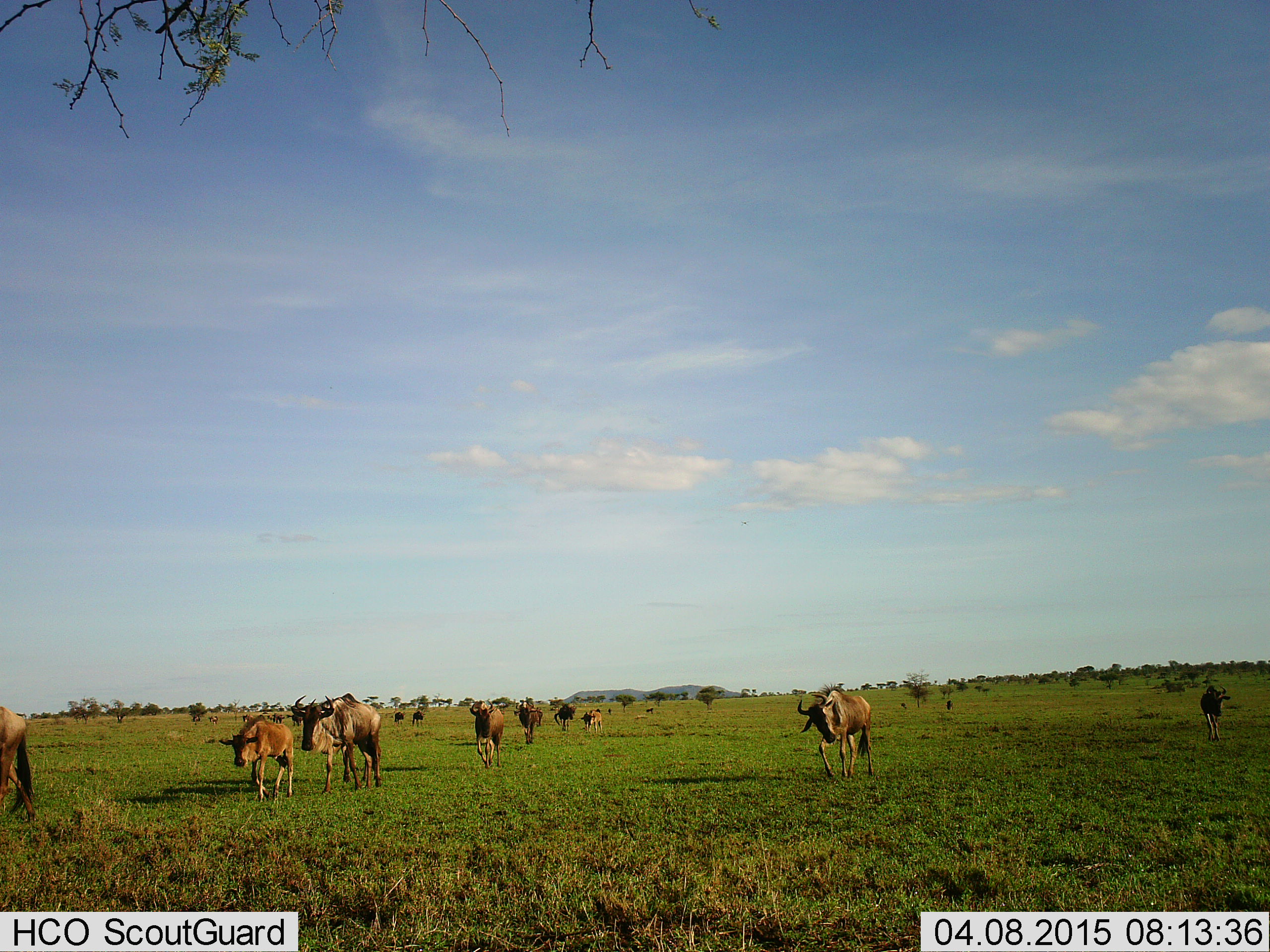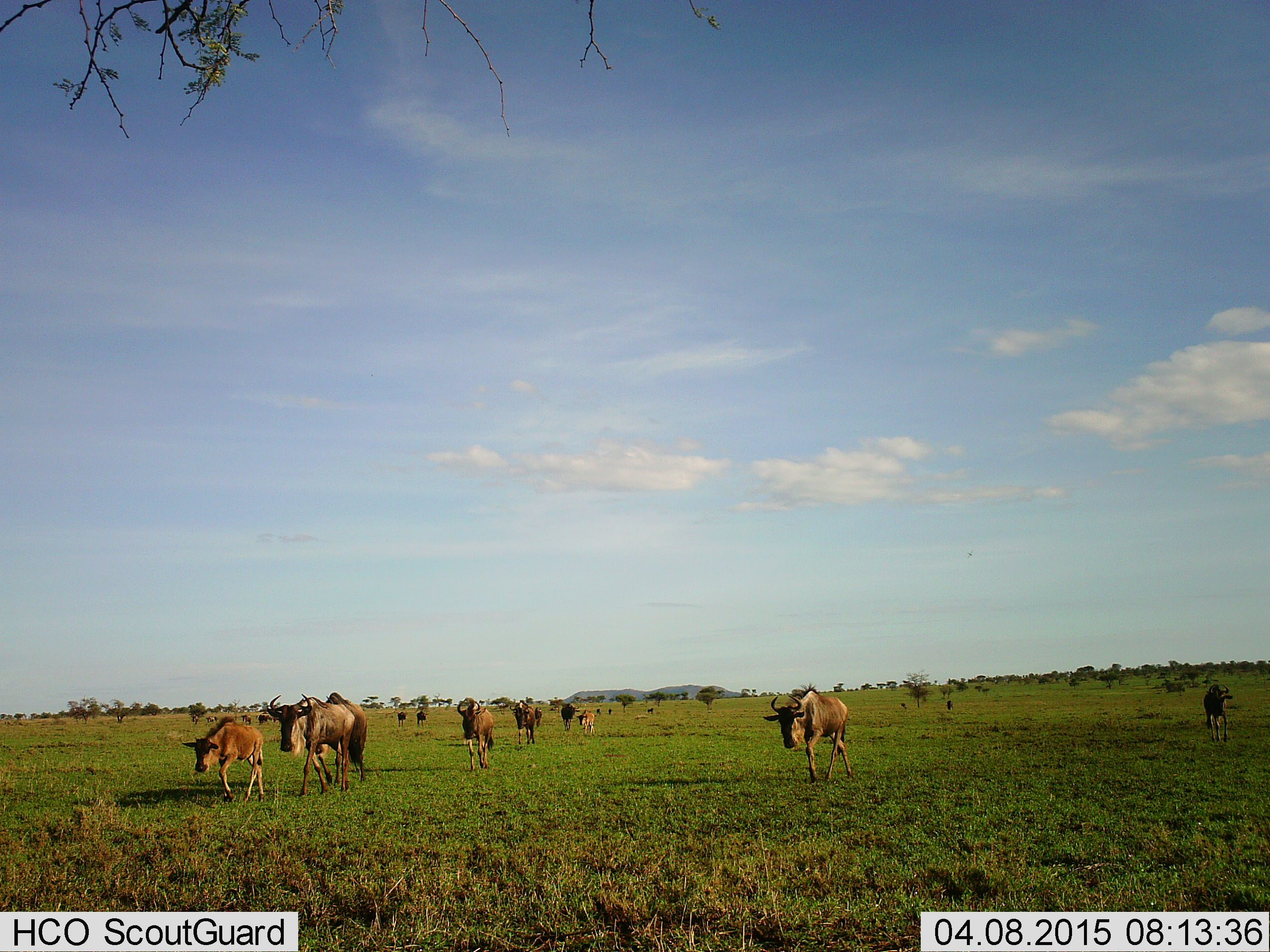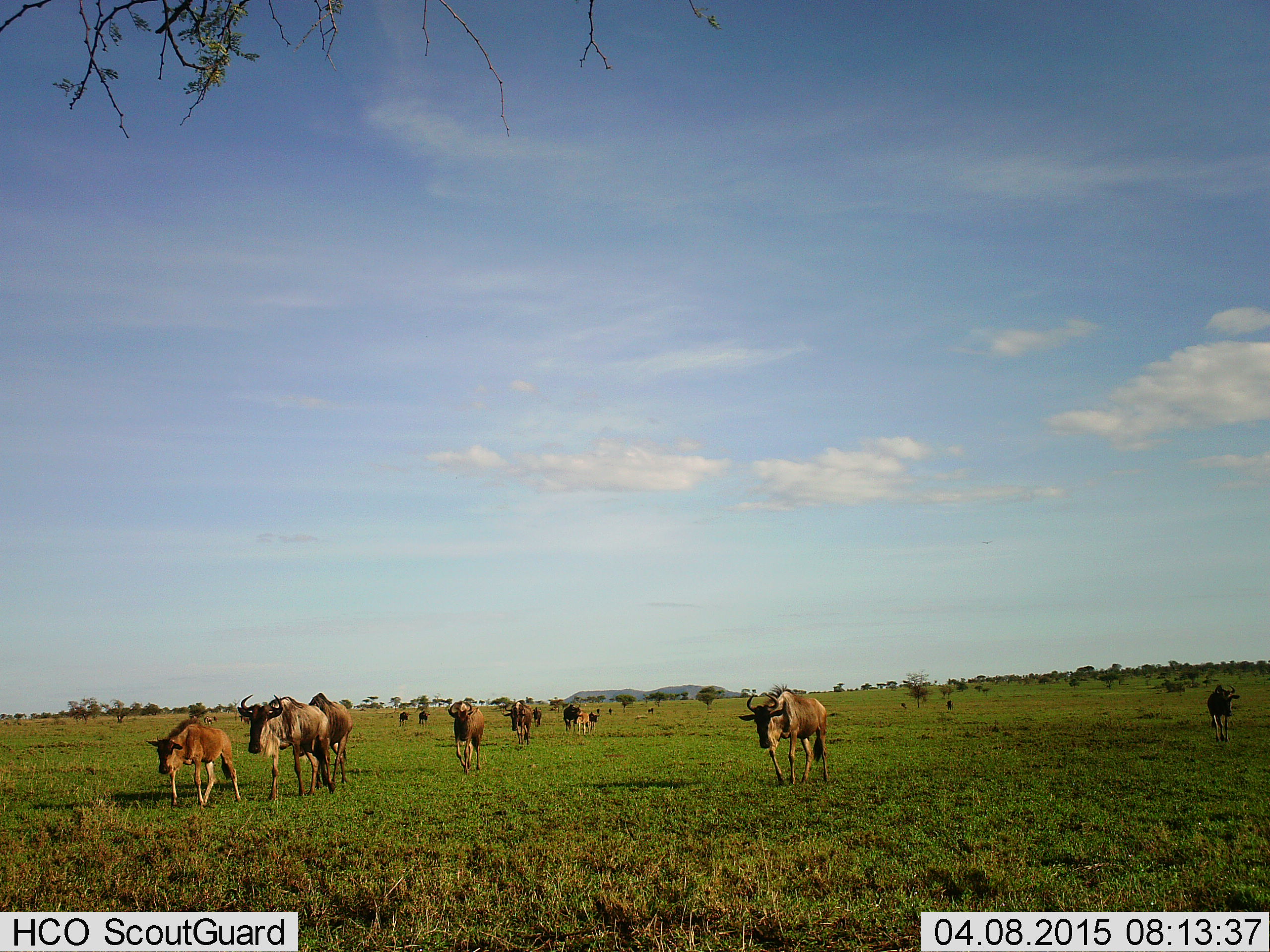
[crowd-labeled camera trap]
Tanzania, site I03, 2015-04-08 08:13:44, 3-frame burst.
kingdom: Animalia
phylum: Chordata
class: Mammalia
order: Artiodactyla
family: Bovidae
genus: Connochaetes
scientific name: Connochaetes taurinus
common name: blue wildebeest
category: wildebeest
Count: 11-50.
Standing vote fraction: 0%.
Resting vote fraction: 0%.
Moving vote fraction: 100%.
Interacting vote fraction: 0%.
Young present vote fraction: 60%.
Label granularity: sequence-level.